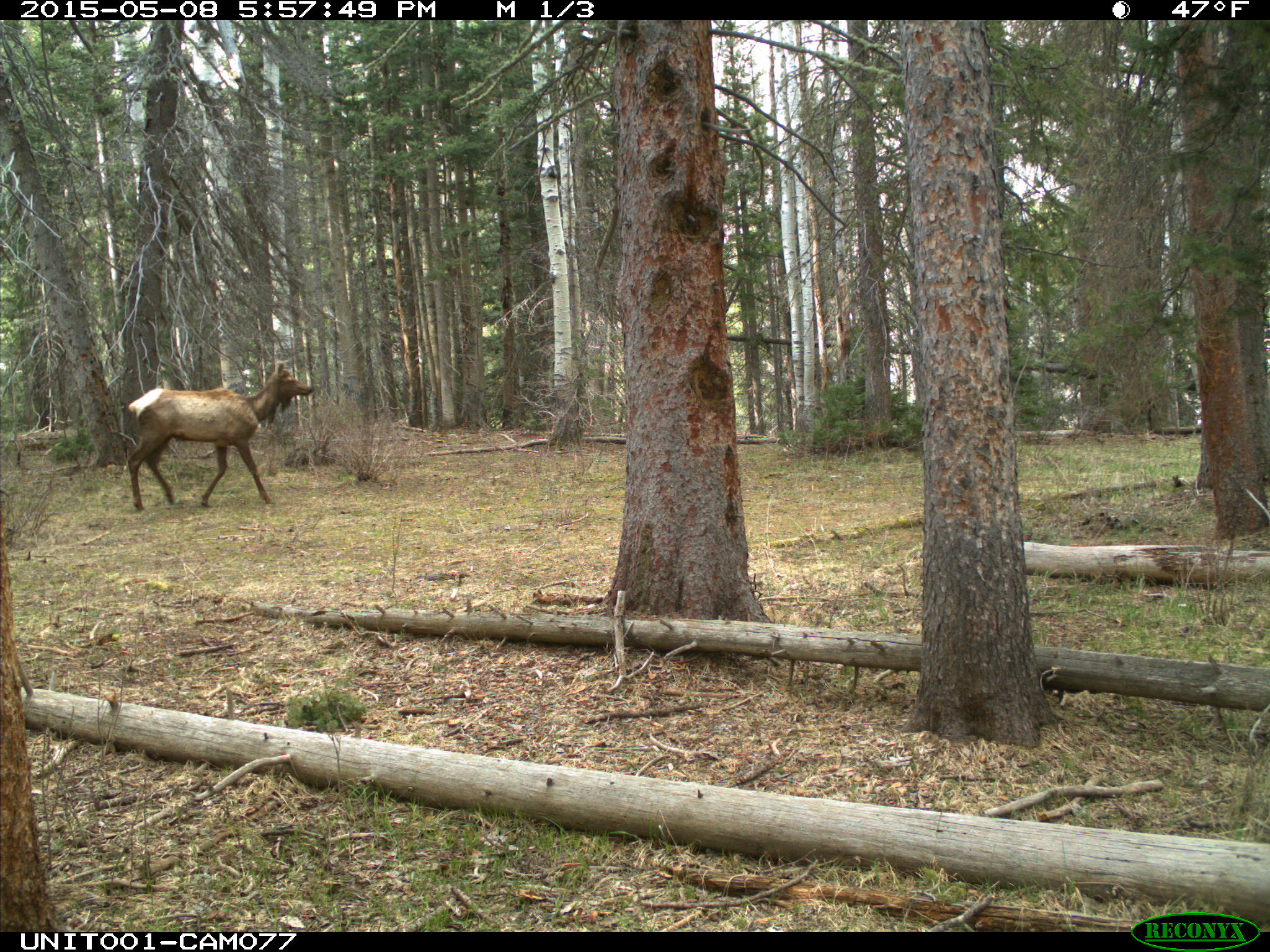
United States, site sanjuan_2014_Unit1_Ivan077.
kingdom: Animalia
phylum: Chordata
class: Mammalia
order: Artiodactyla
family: Cervidae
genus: Cervus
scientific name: Cervus elaphus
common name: red deer